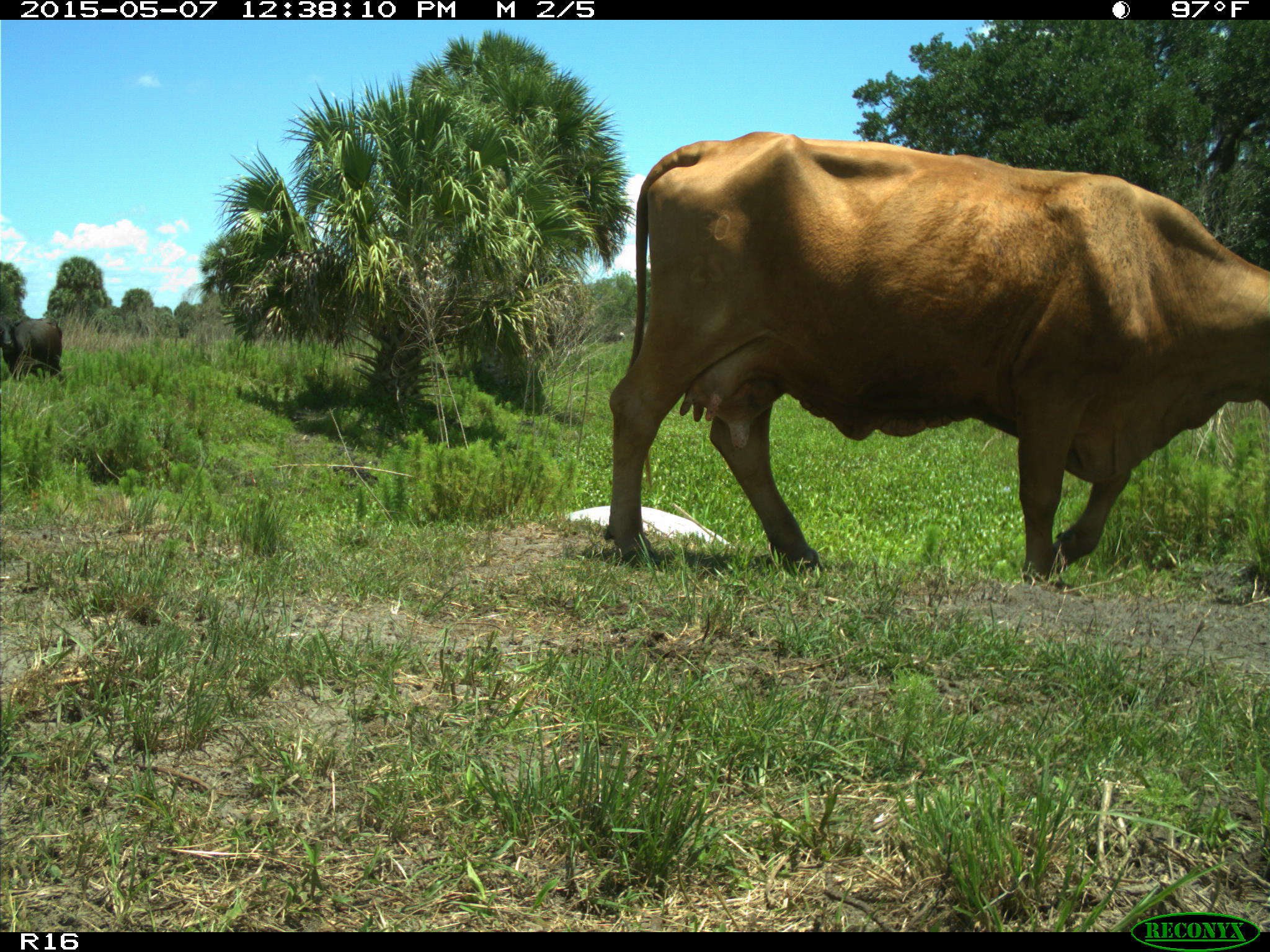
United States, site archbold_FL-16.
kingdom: Animalia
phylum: Chordata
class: Mammalia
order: Artiodactyla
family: Bovidae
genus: Bos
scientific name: Bos taurus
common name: domestic cow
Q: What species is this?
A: Bos taurus (domestic cow).